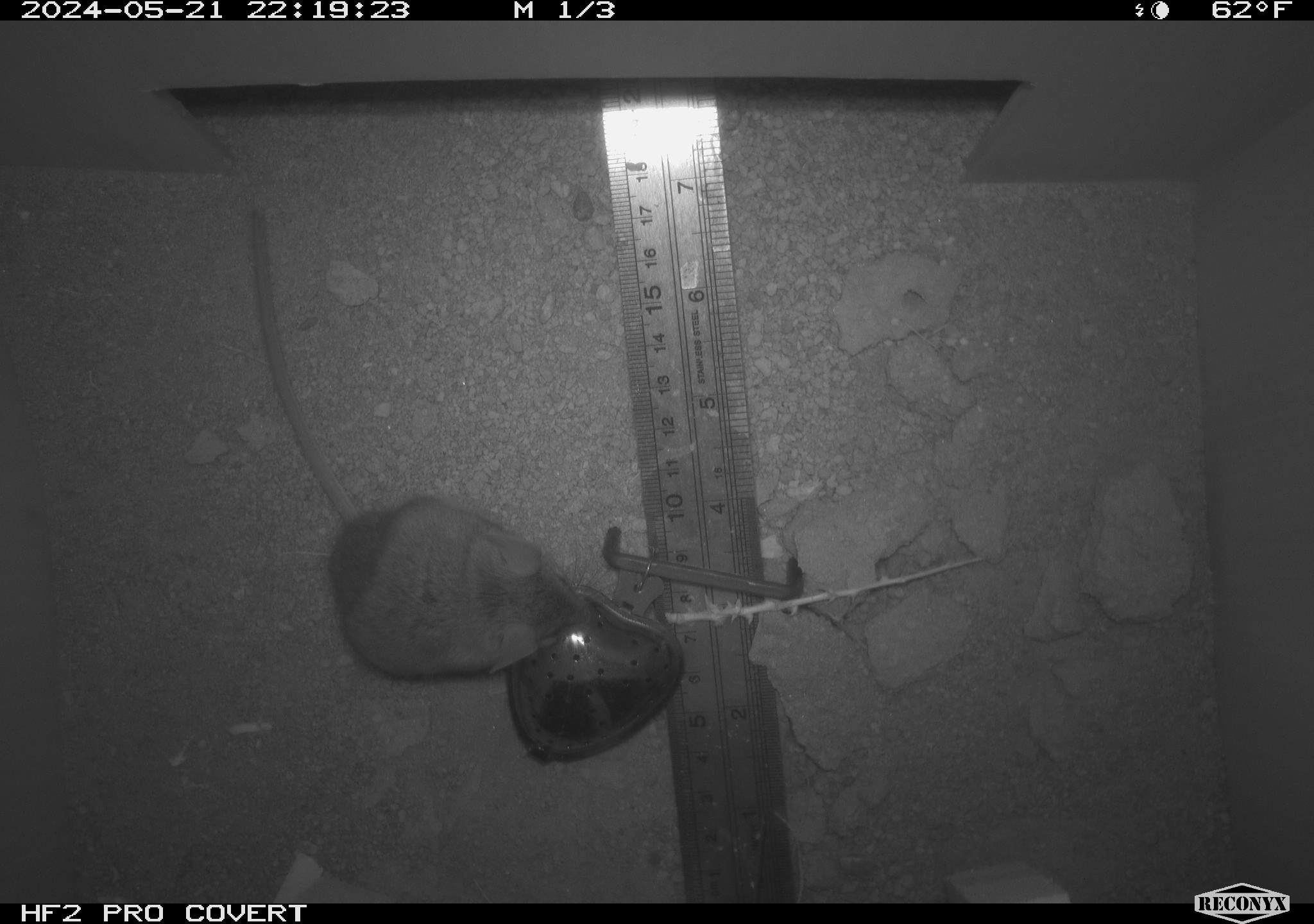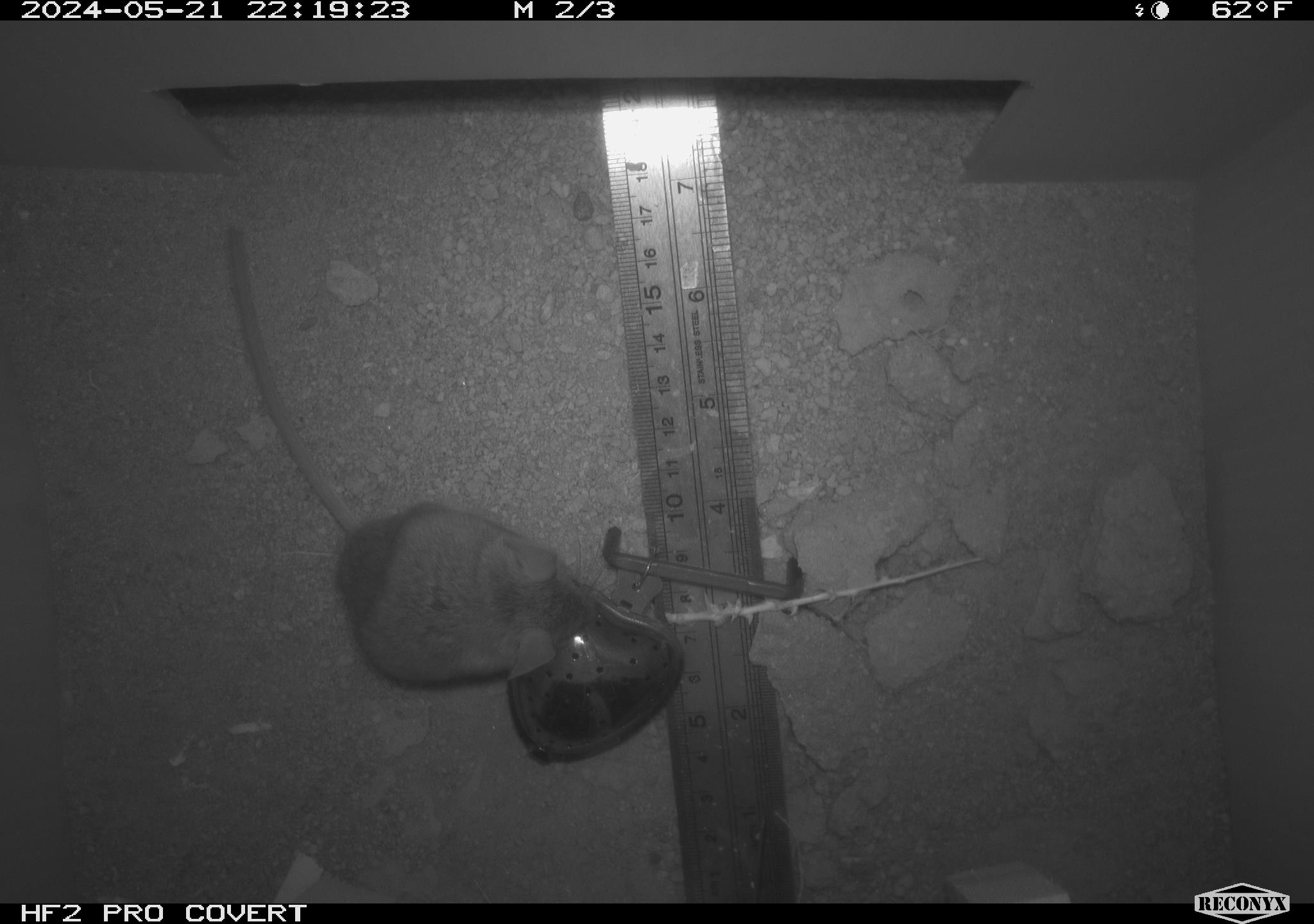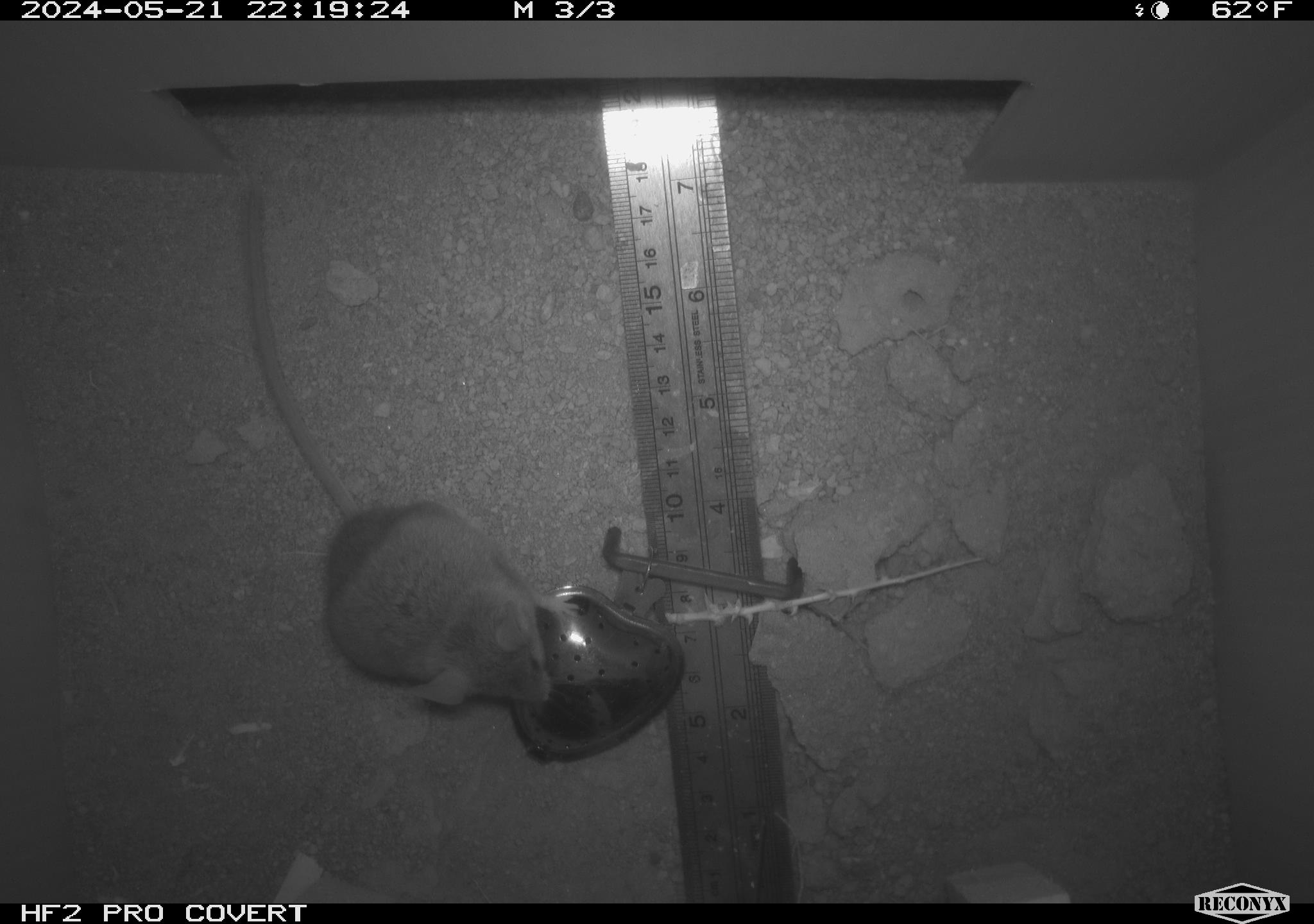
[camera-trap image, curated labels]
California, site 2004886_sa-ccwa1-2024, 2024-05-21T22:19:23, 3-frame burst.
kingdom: Animalia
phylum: Chordata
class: Mammalia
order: Rodentia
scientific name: Rodentia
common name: mouse species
Mouse species (Rodentia).